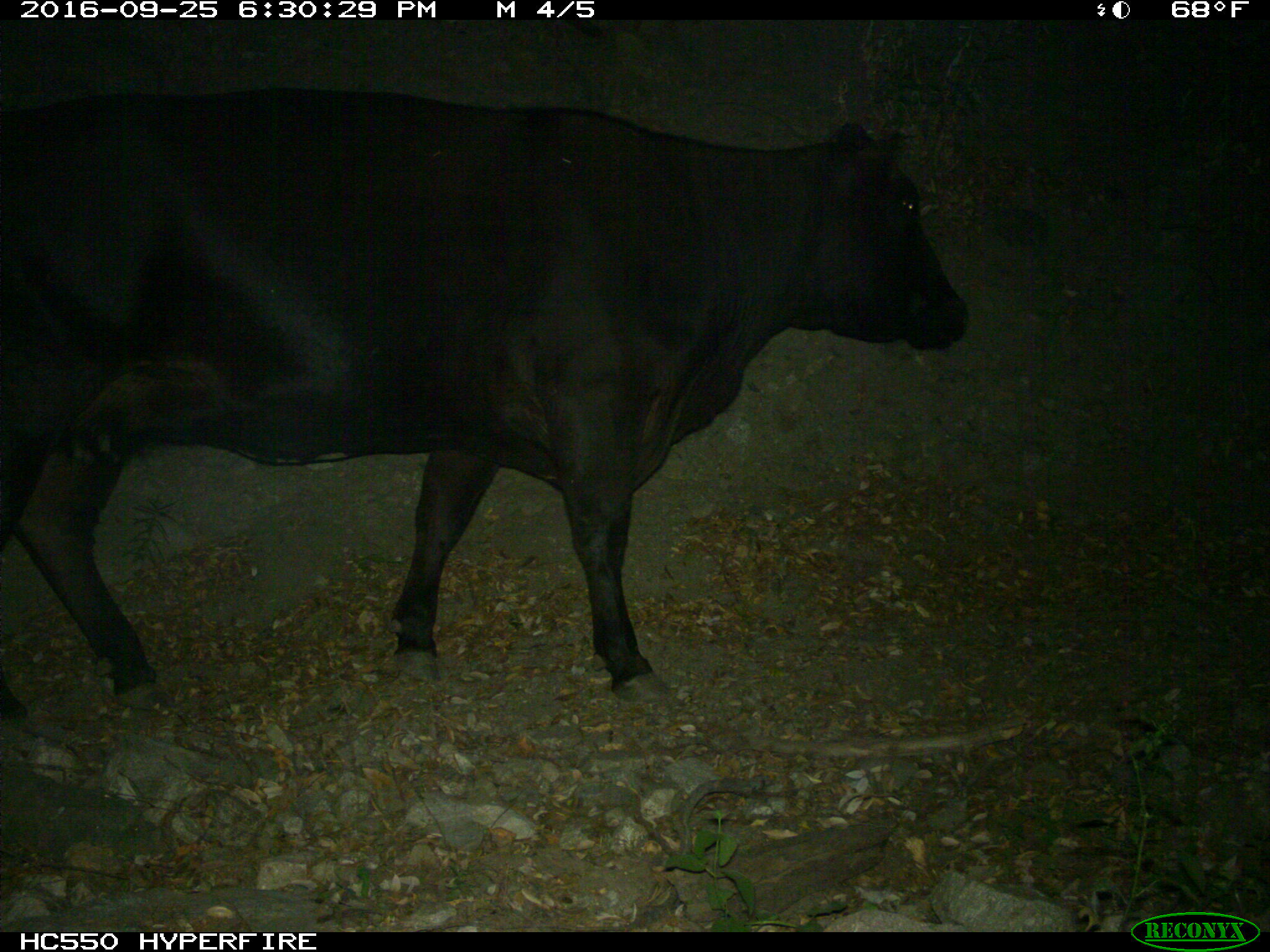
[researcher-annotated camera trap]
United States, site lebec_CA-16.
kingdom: Animalia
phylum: Chordata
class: Mammalia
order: Artiodactyla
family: Bovidae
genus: Bos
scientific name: Bos taurus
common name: domestic cow